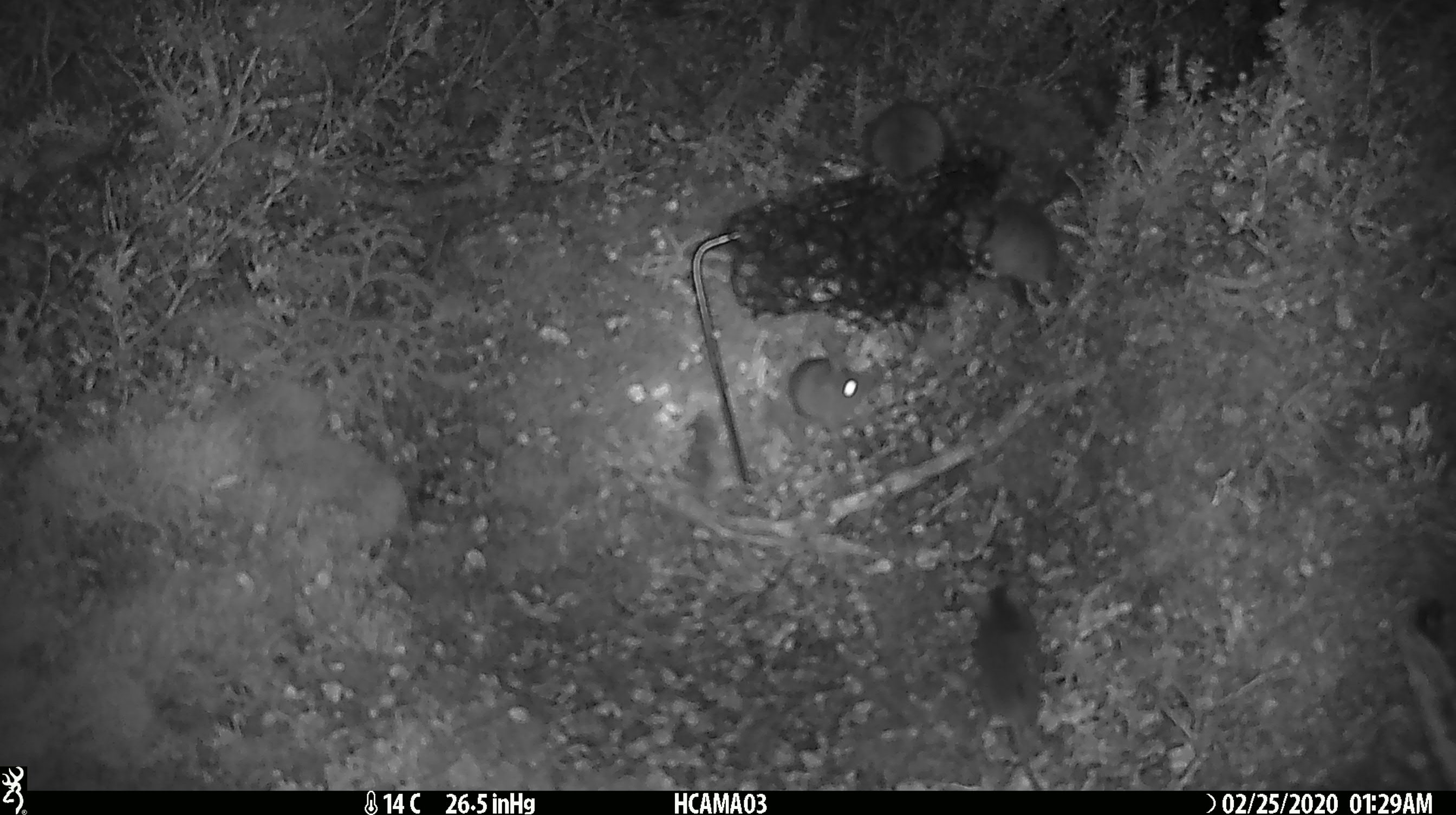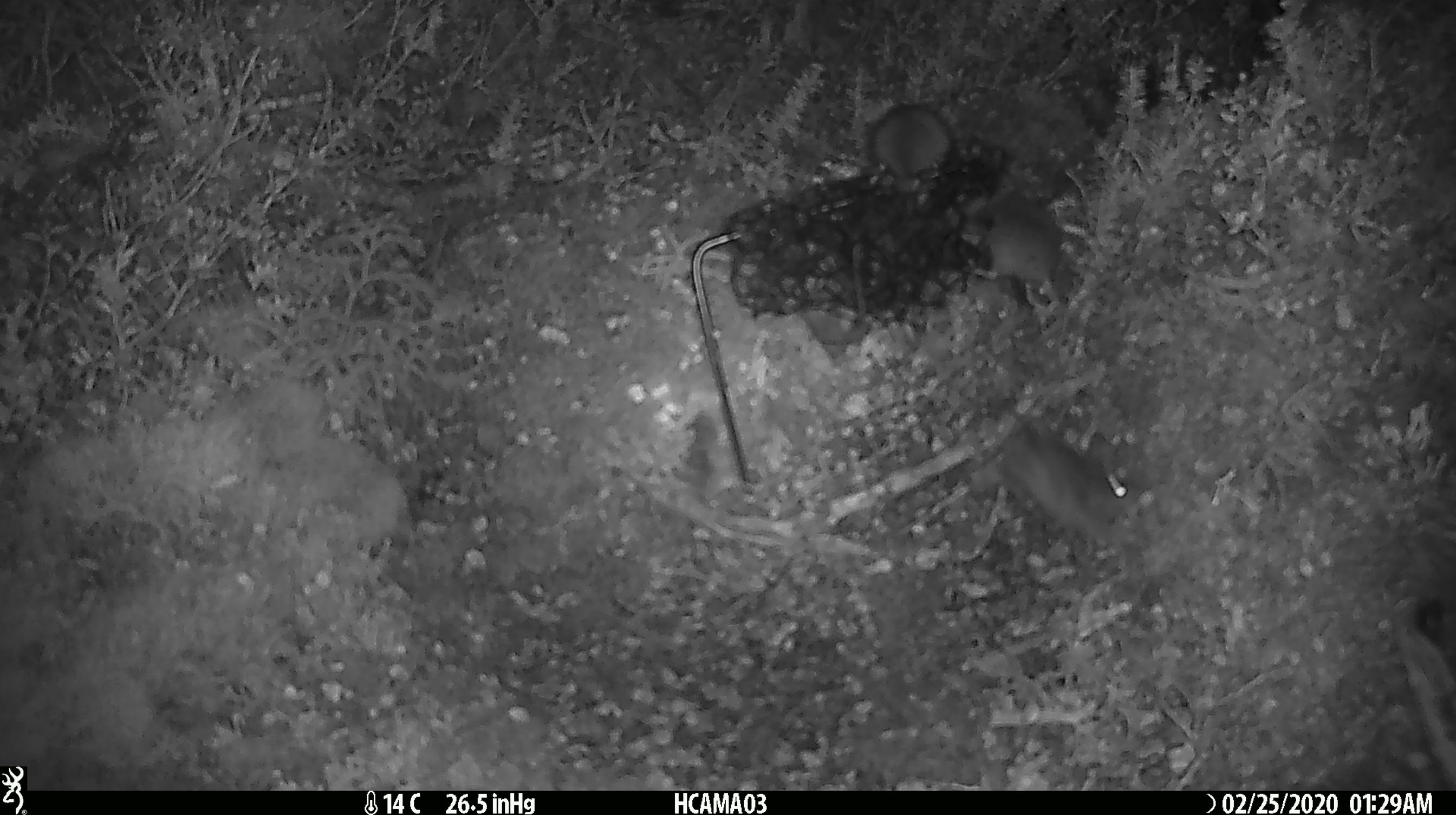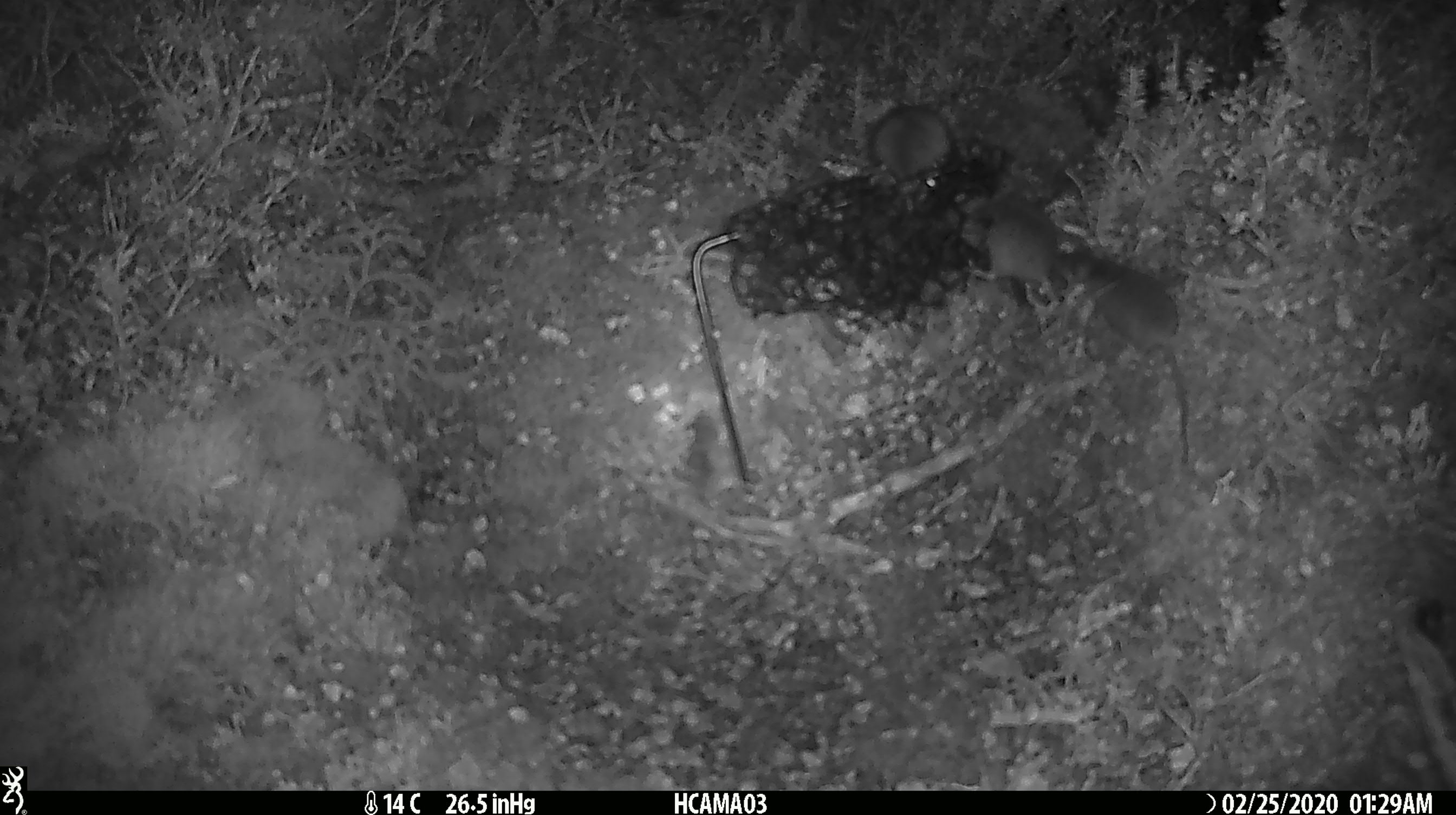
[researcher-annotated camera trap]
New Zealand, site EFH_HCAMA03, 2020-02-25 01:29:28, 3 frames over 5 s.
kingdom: Animalia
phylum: Chordata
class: Mammalia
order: Rodentia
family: Muridae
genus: Mus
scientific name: Mus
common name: mouse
Mouse (Mus).